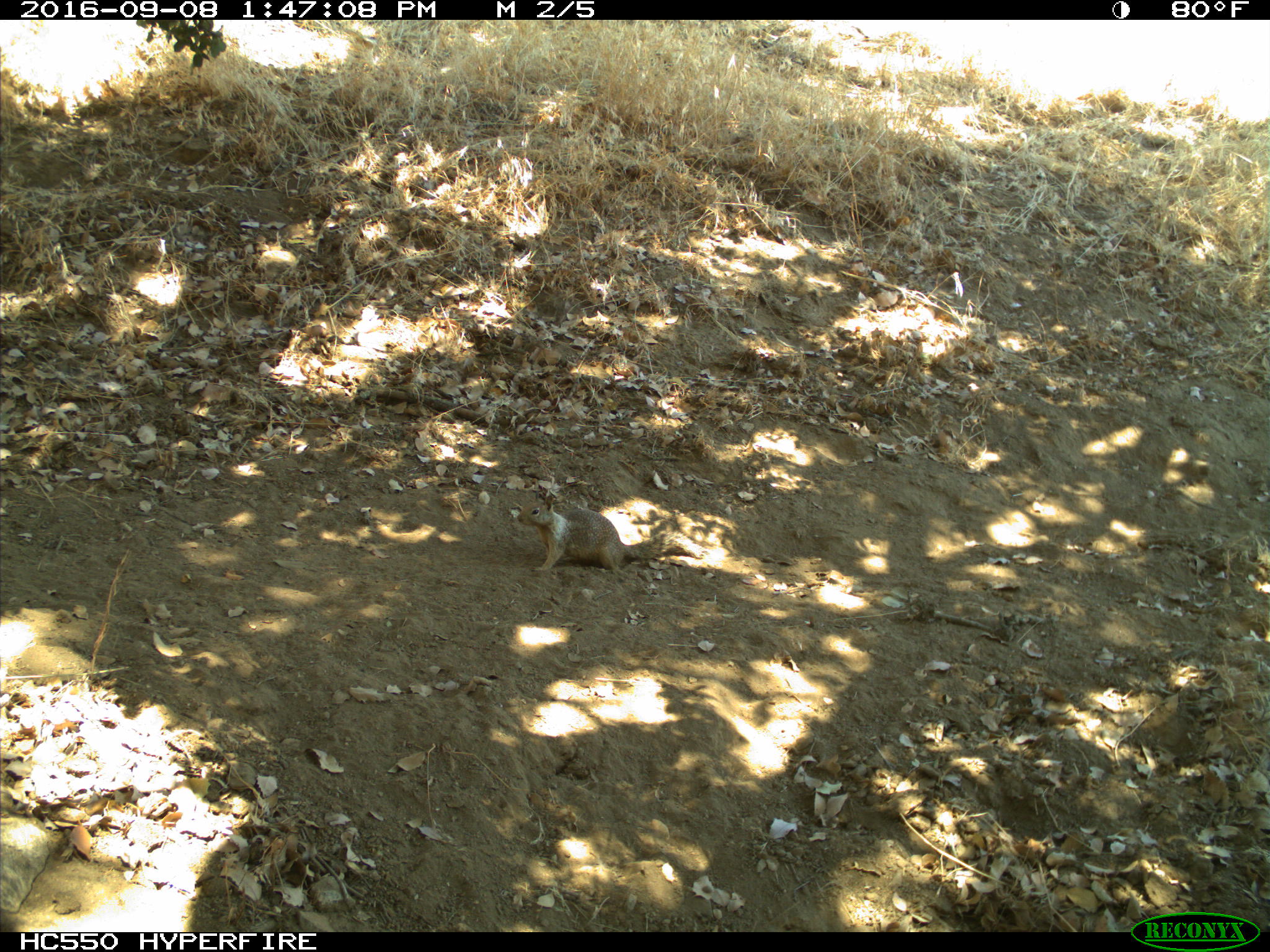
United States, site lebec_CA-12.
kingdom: Animalia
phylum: Chordata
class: Mammalia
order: Rodentia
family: Sciuridae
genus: Otospermophilus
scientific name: Otospermophilus beecheyi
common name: california ground squirrel